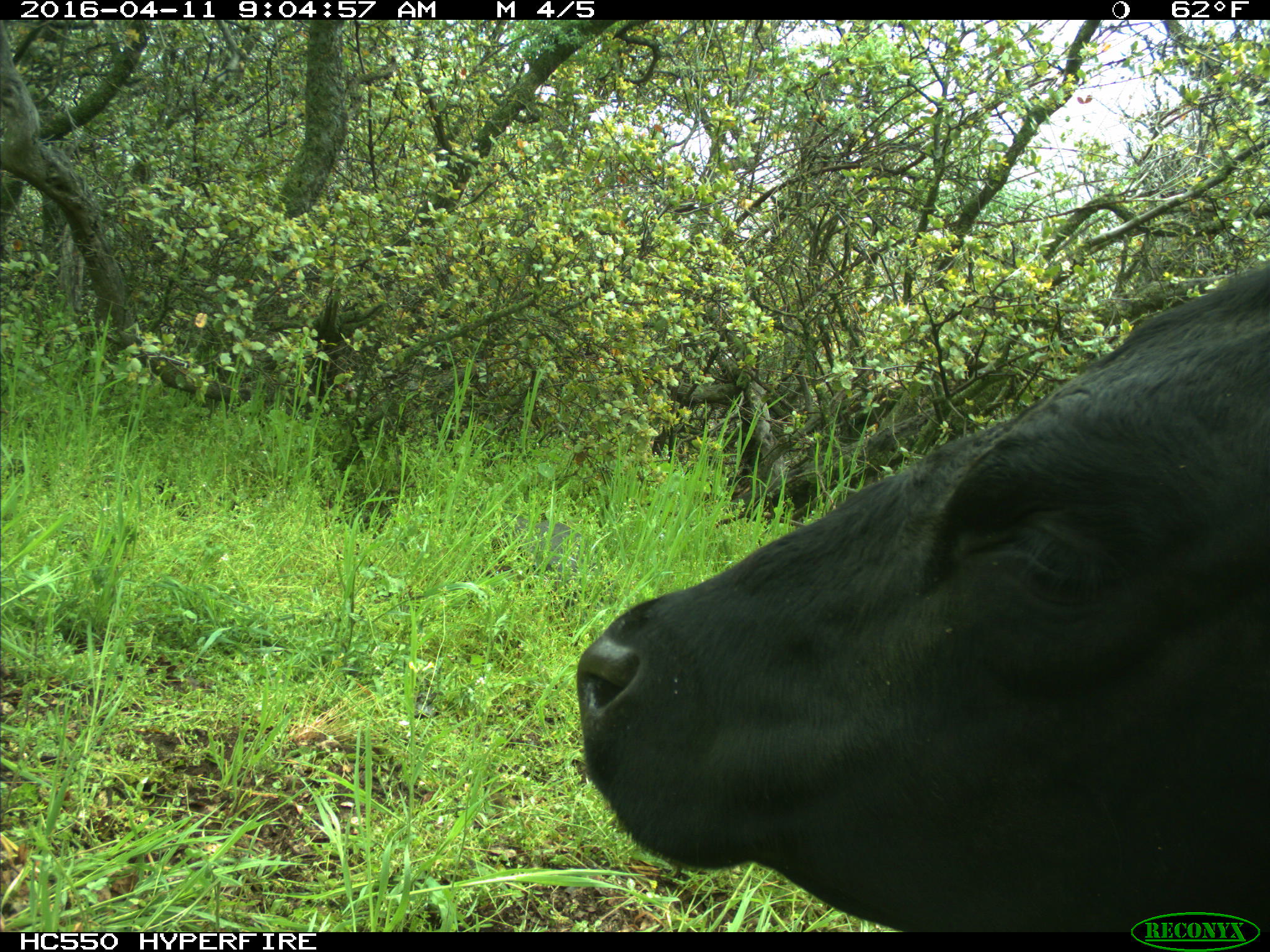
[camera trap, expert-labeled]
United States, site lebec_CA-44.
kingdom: Animalia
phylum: Chordata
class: Mammalia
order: Artiodactyla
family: Bovidae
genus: Bos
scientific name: Bos taurus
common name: domestic cow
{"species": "Bos taurus (domestic cow)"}